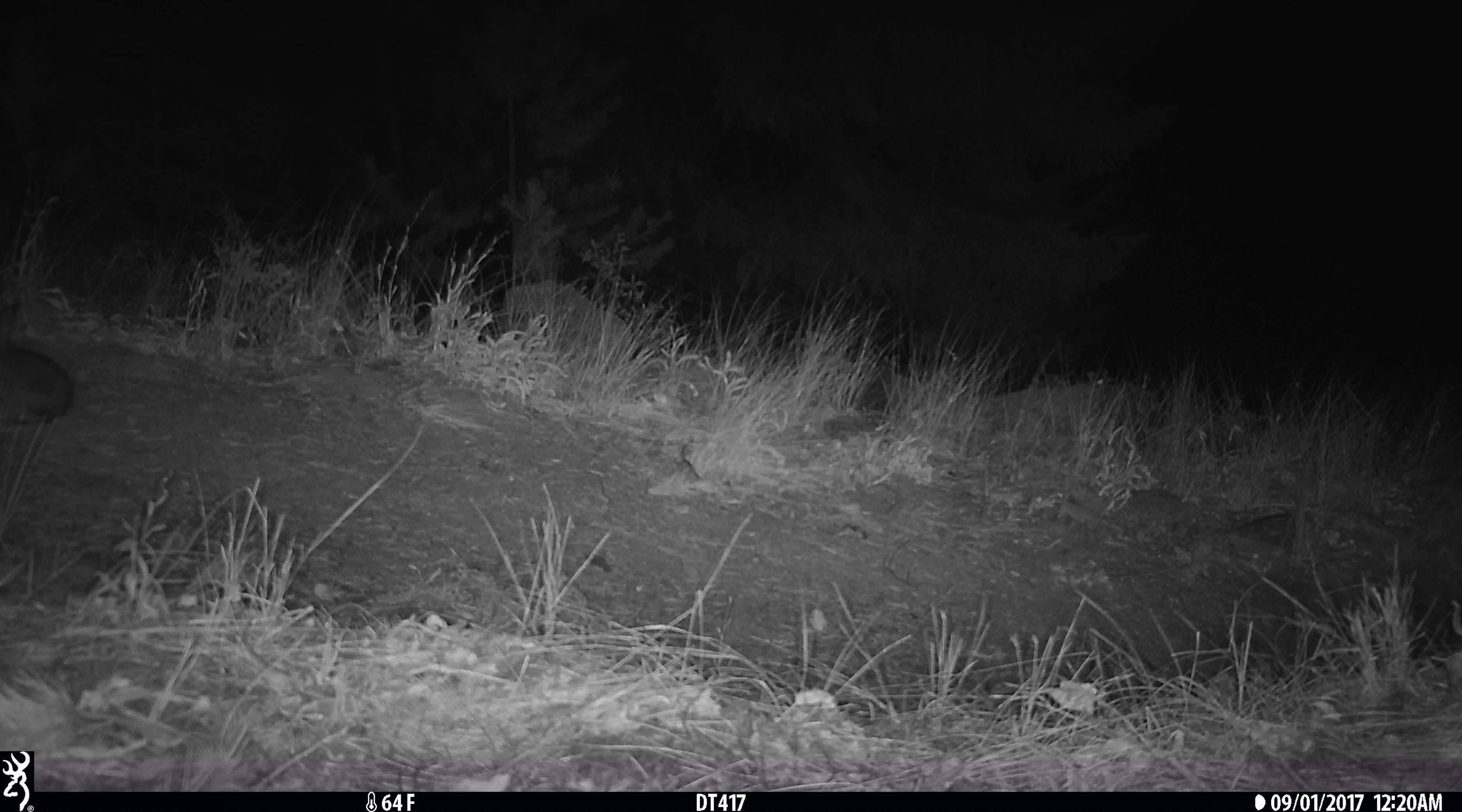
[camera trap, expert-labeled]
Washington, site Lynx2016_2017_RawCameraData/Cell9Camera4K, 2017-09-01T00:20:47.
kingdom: Animalia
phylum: Chordata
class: Mammalia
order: Lagomorpha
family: Leporidae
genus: Lepus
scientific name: Lepus americanus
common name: snowshoe hare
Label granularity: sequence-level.